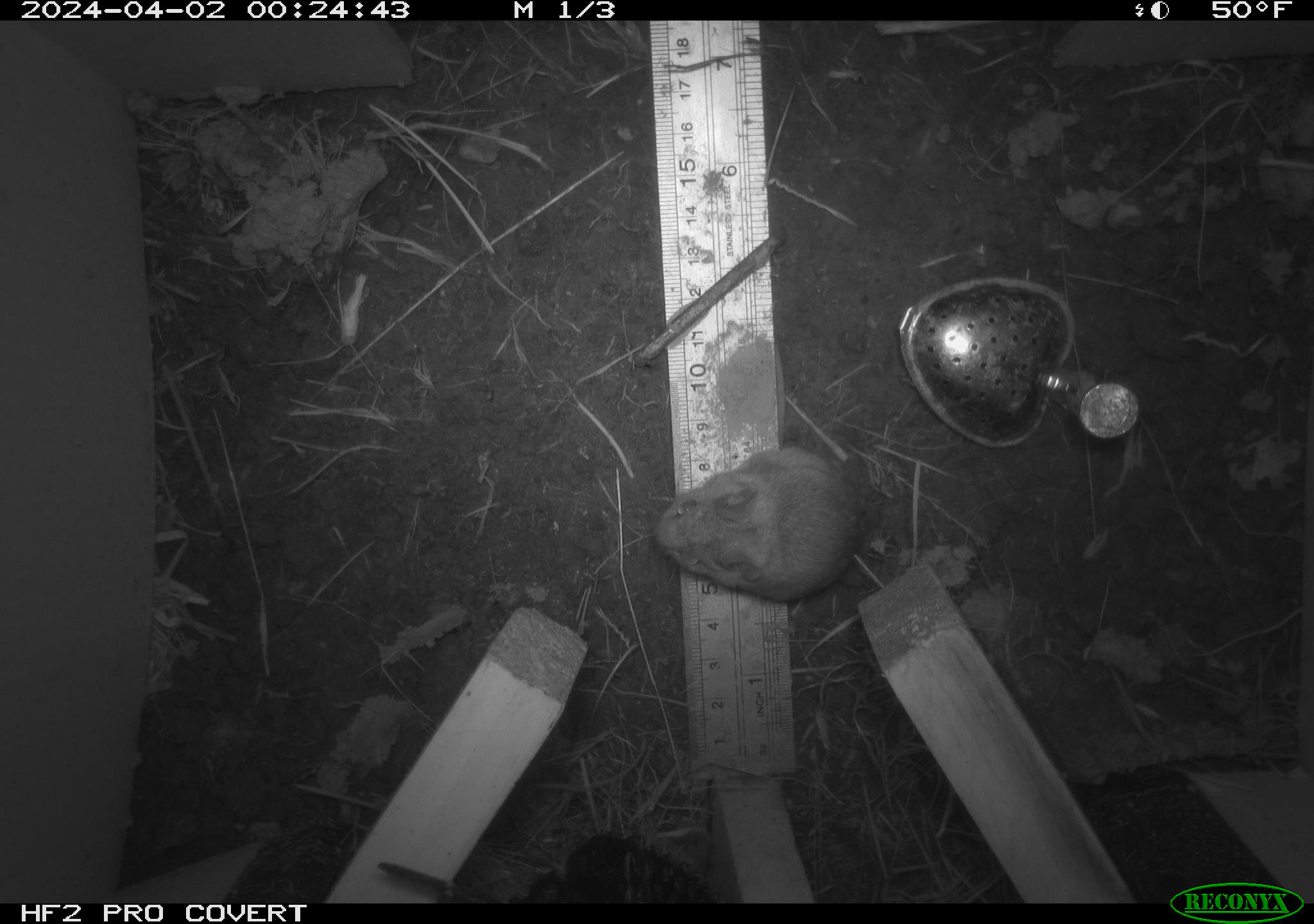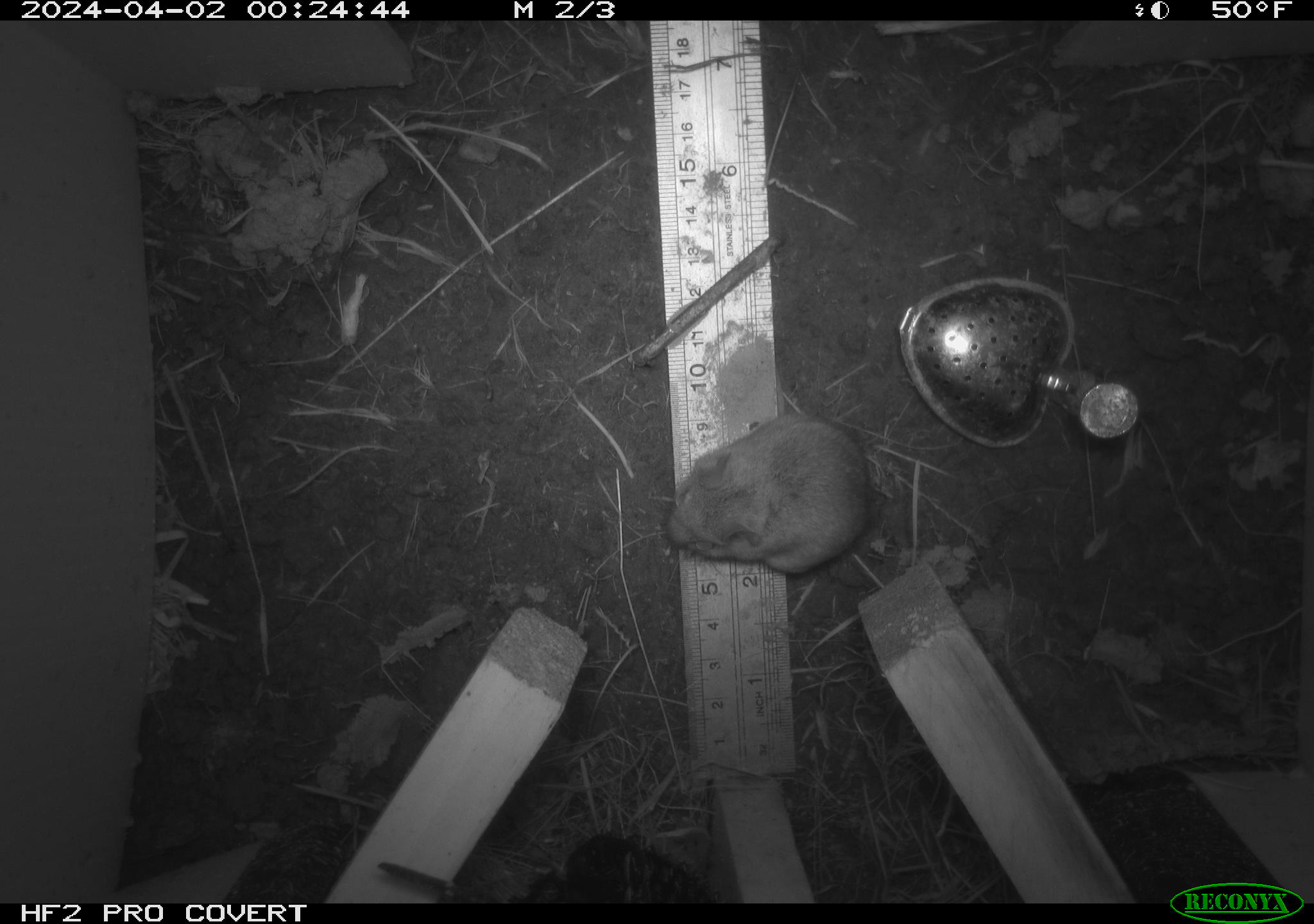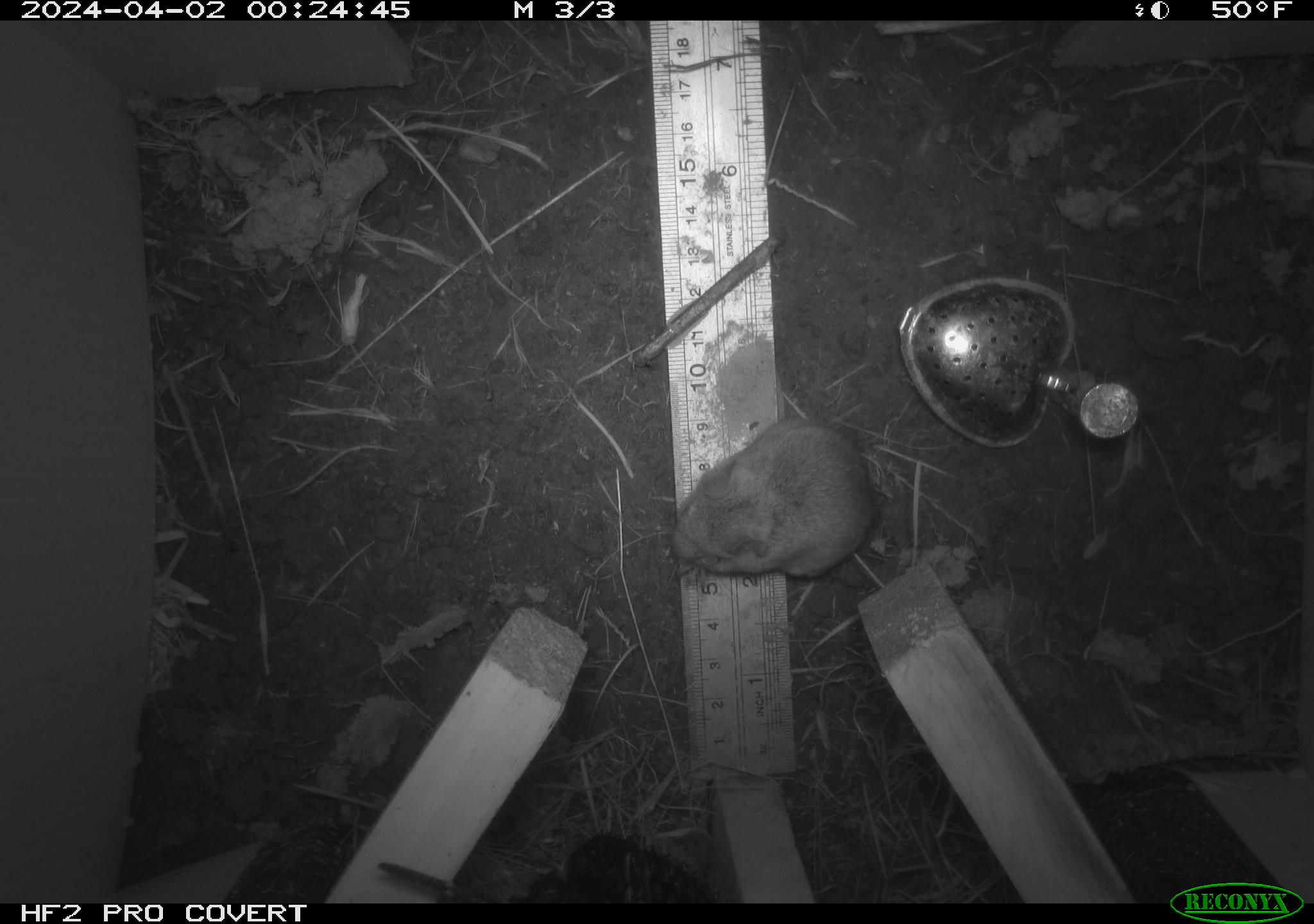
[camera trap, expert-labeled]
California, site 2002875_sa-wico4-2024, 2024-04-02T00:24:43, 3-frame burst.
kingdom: Animalia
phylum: Chordata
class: Mammalia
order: Rodentia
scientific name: Rodentia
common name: rodent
Rodent (Rodentia).